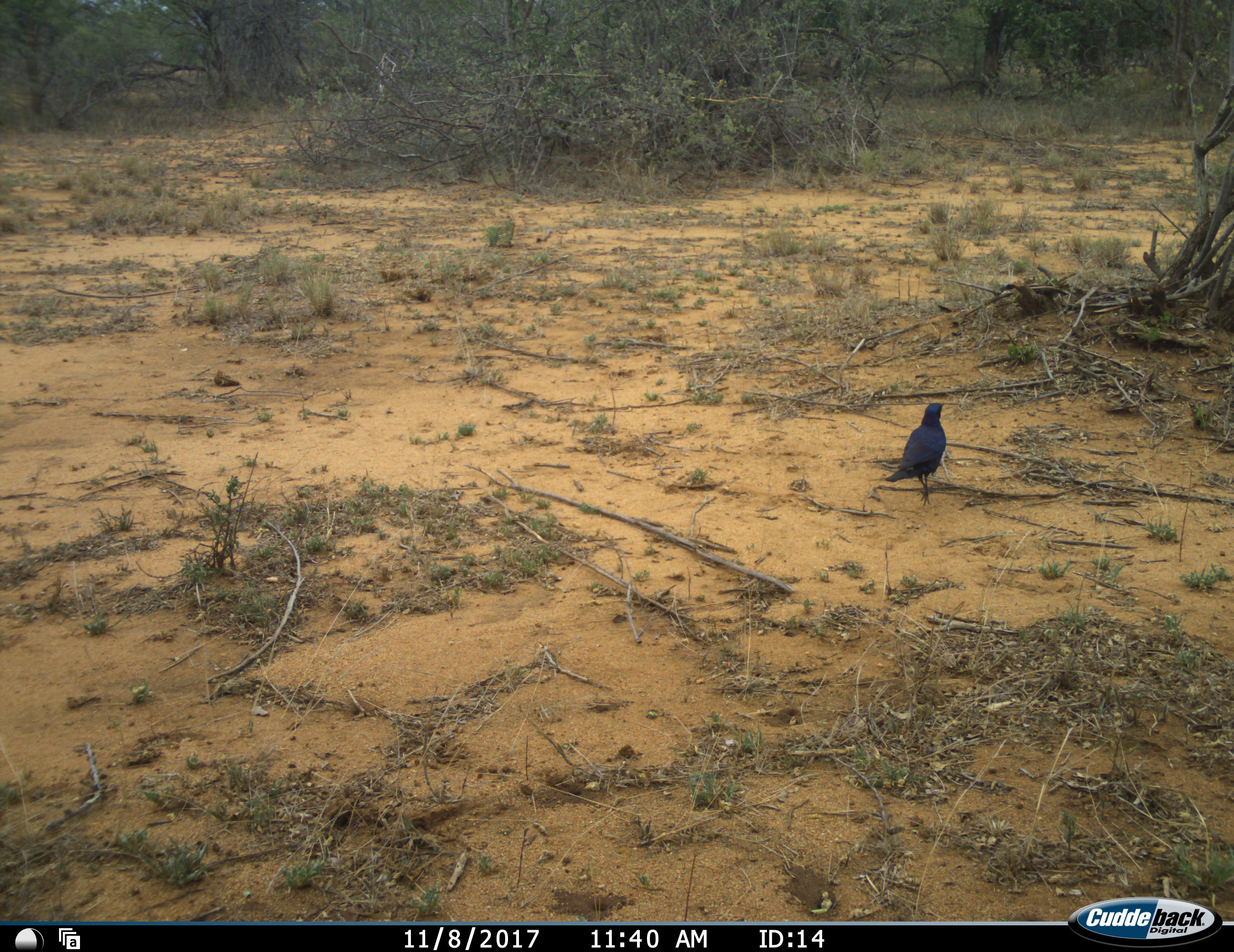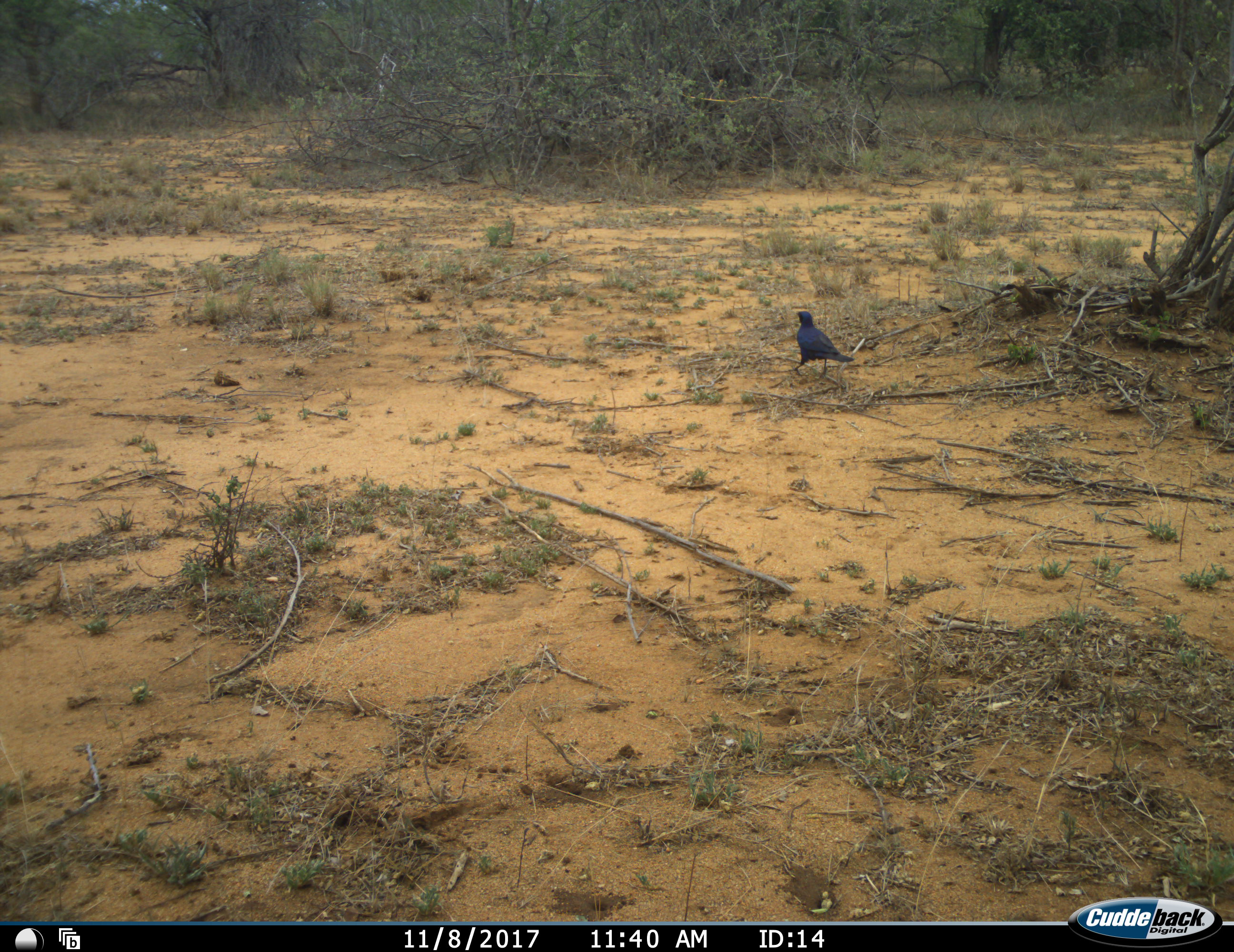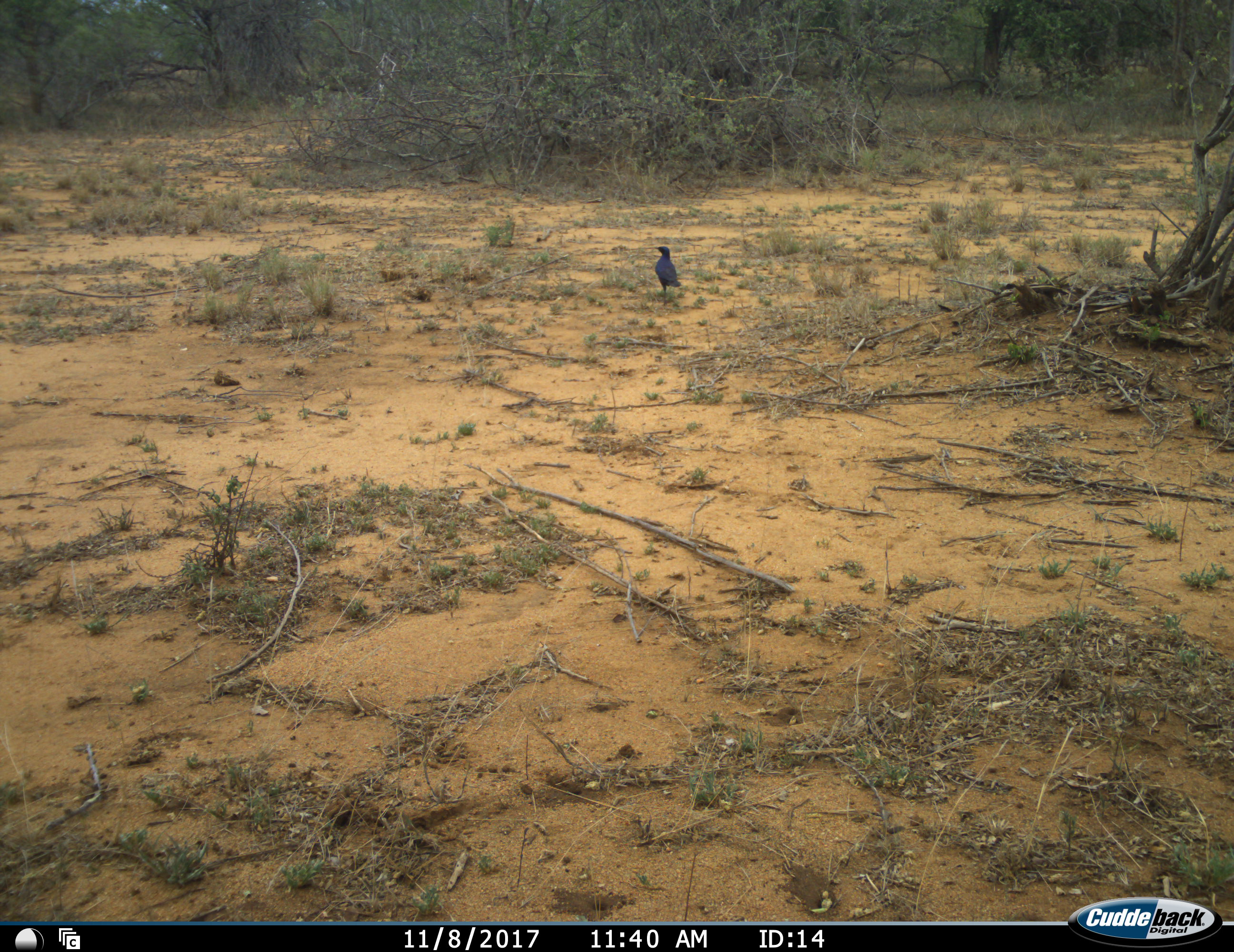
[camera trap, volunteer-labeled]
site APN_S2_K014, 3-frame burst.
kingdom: Animalia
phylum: Chordata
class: Aves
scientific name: Aves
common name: bird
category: birdother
Birdother (bird) (Aves), count 1. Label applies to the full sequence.